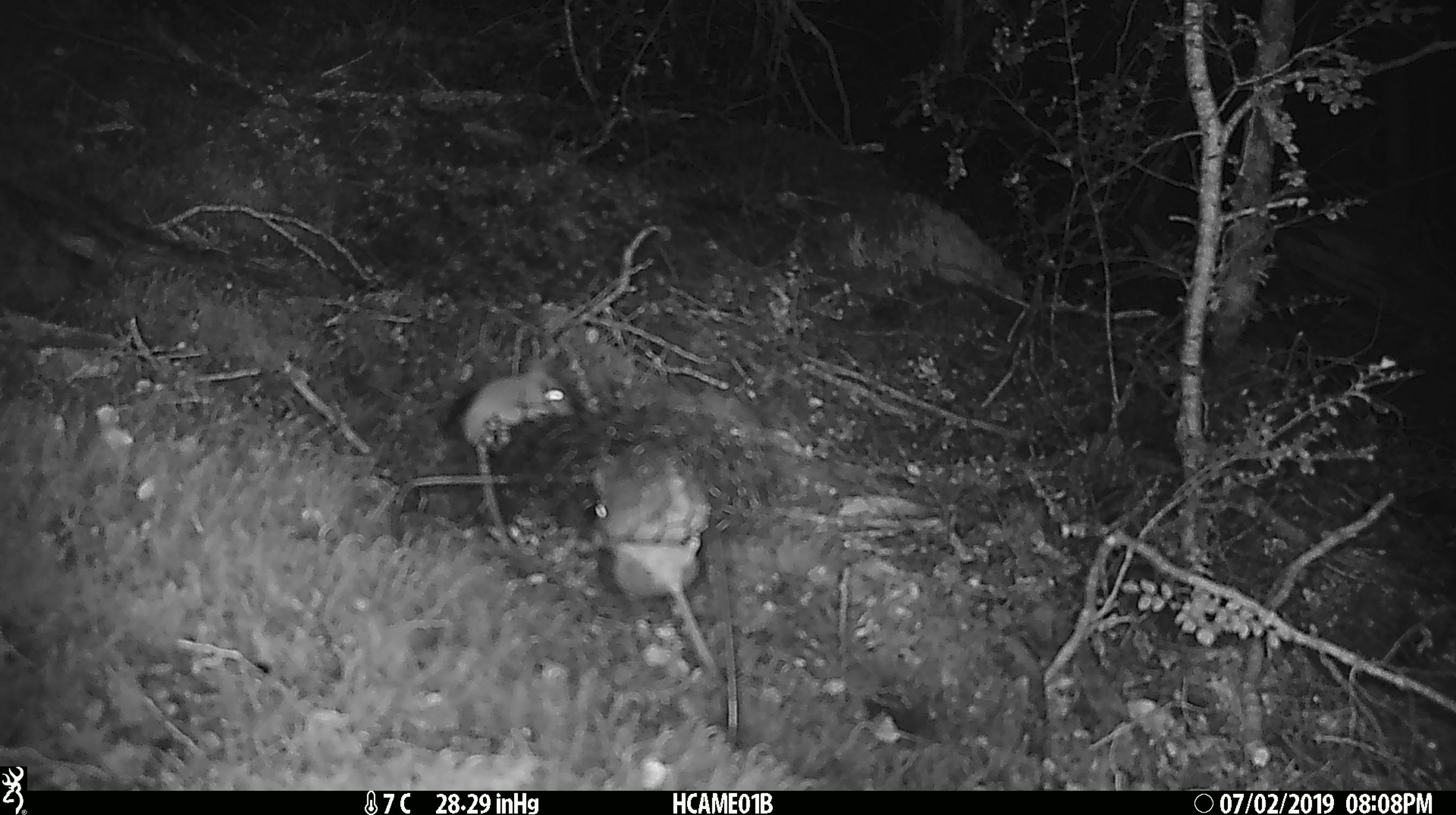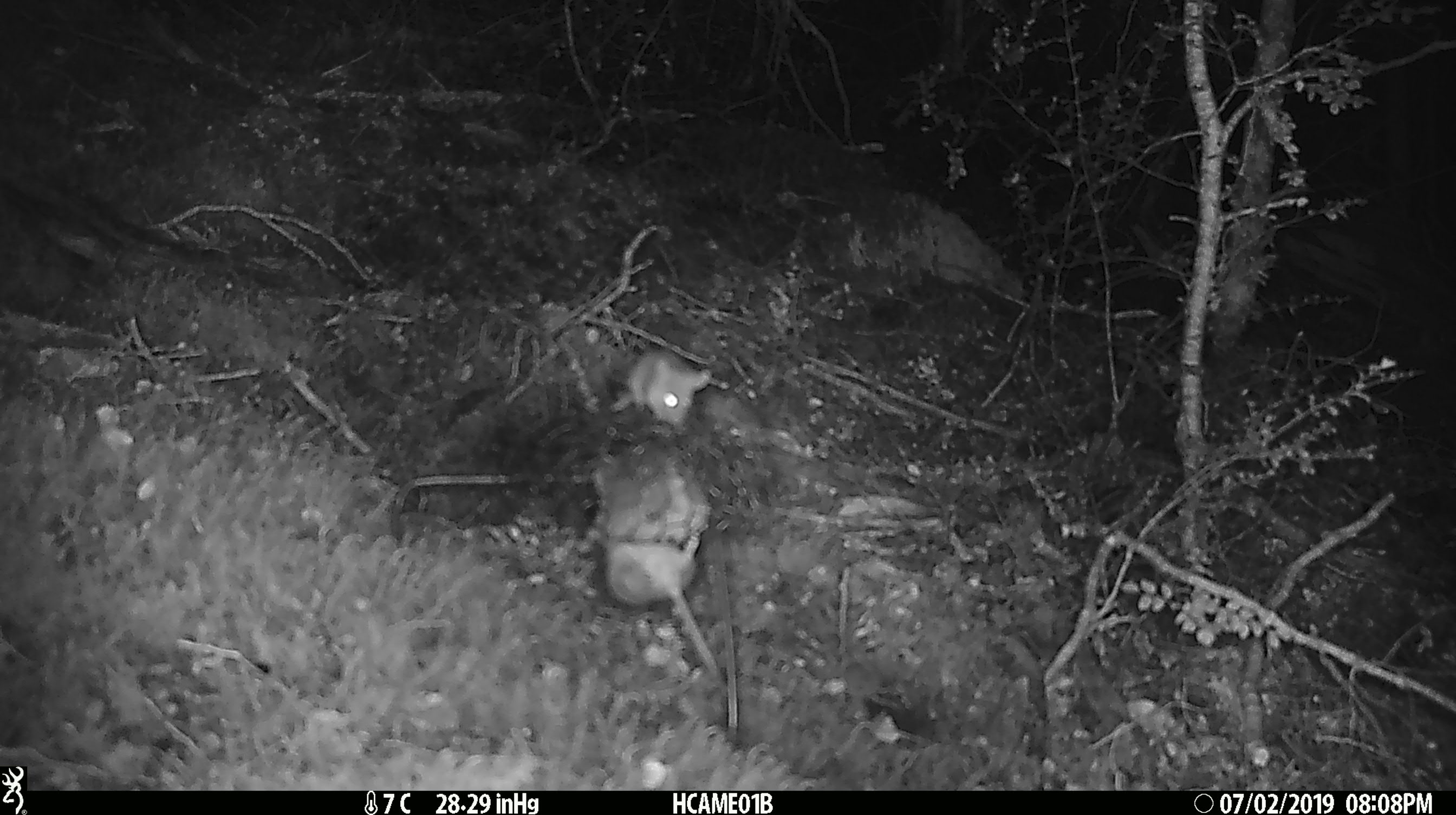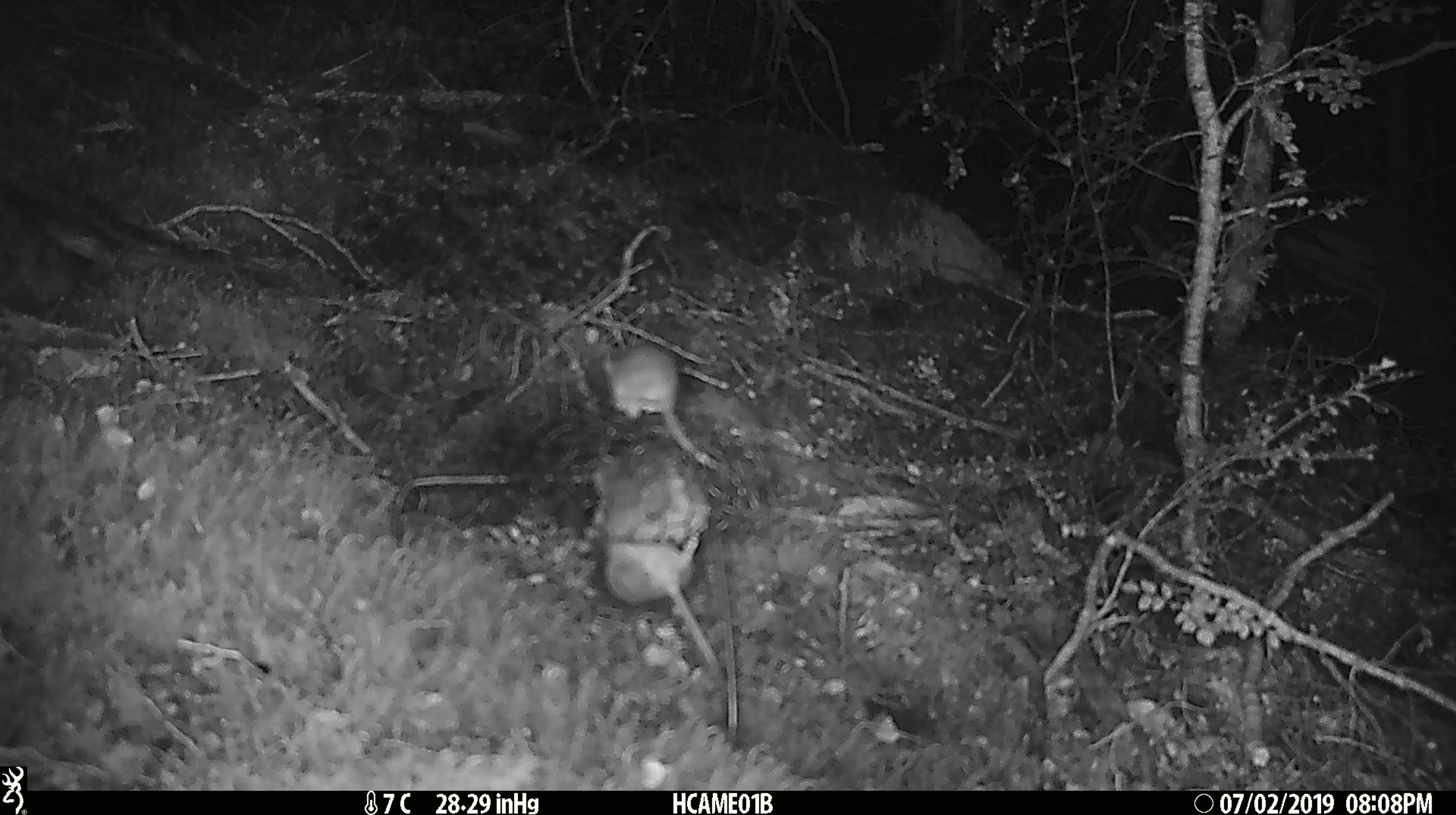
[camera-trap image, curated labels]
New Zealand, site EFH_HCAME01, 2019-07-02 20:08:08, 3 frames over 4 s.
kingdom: Animalia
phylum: Chordata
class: Mammalia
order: Rodentia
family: Muridae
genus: Mus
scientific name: Mus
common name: mouse